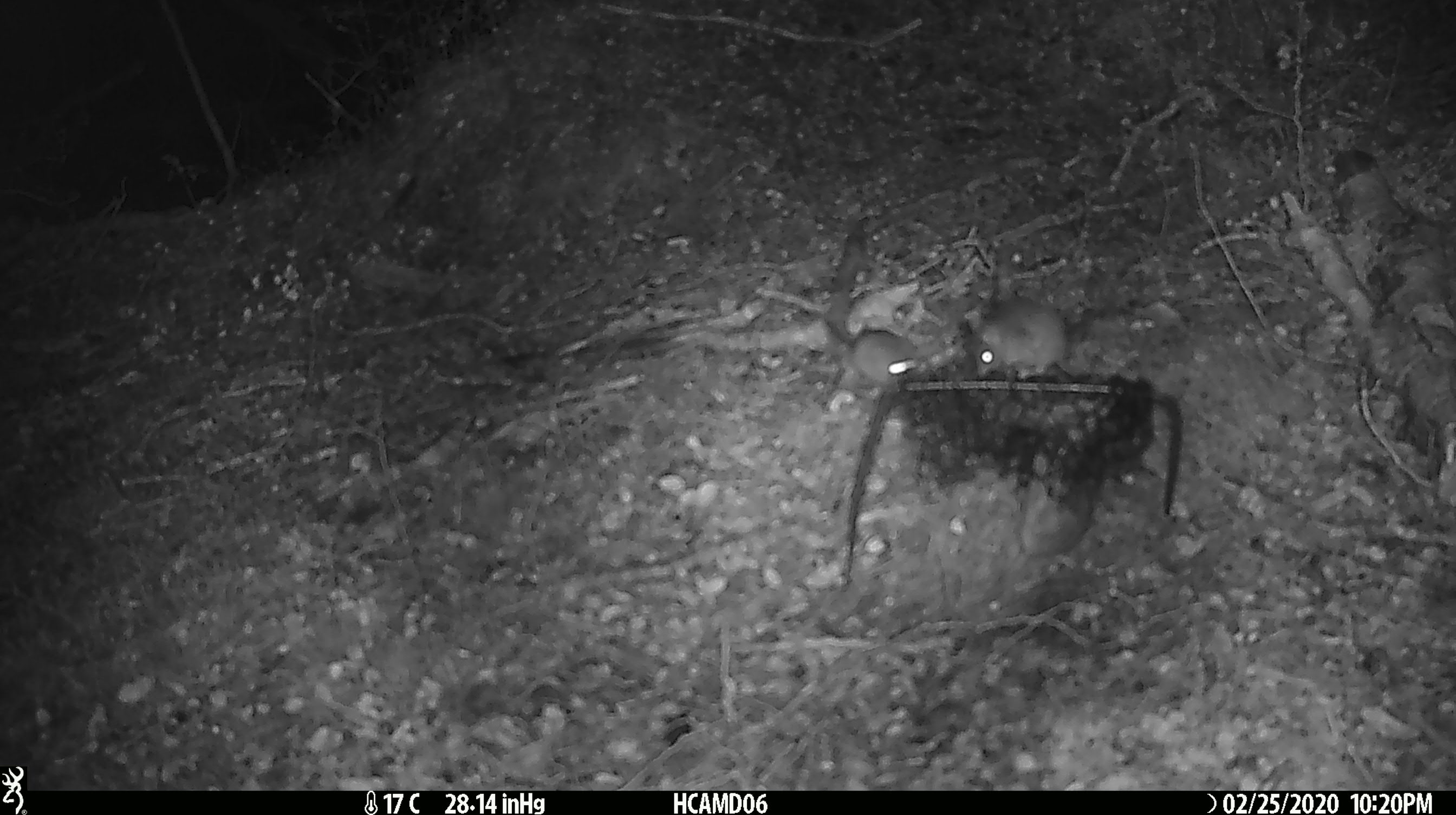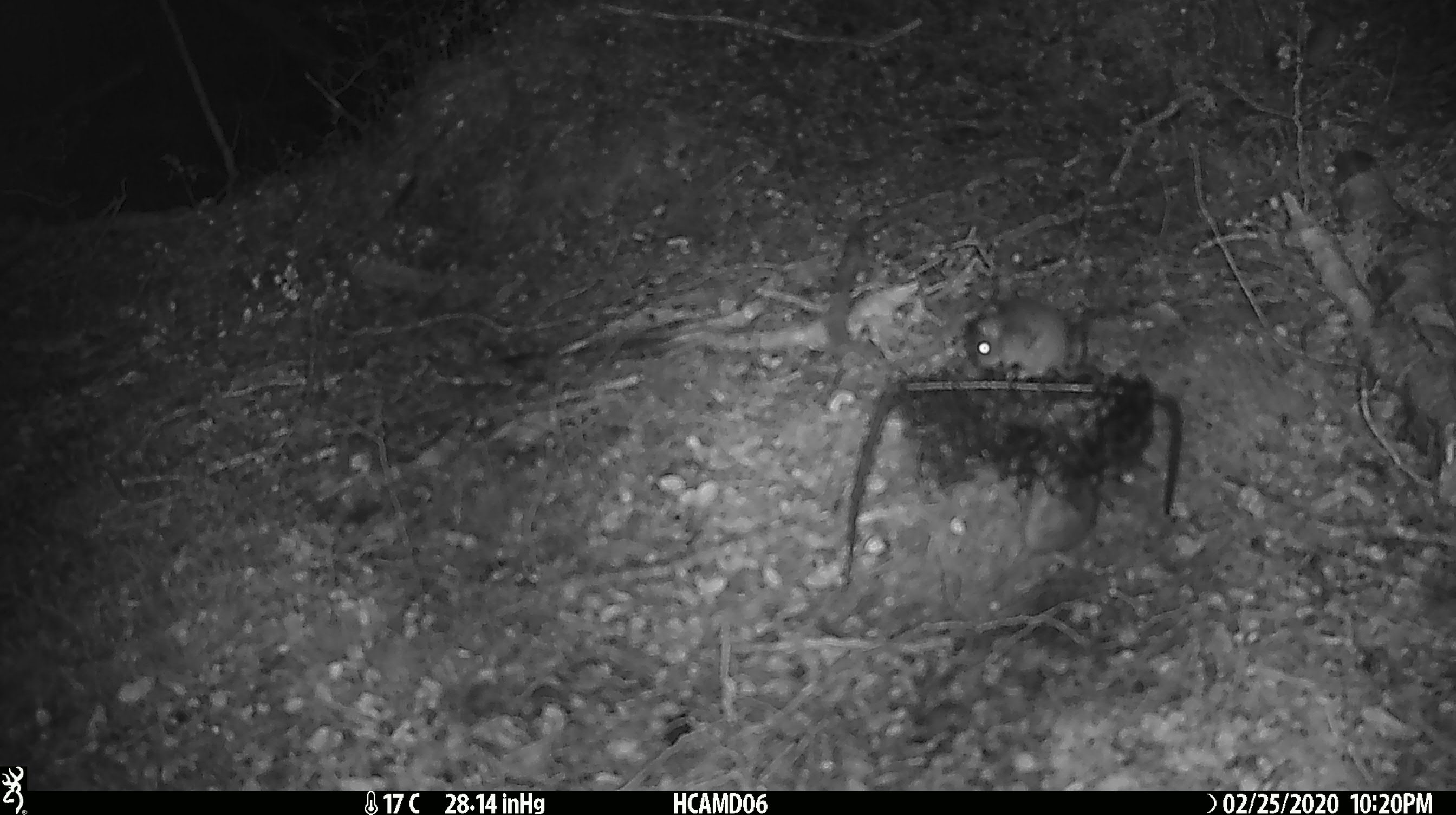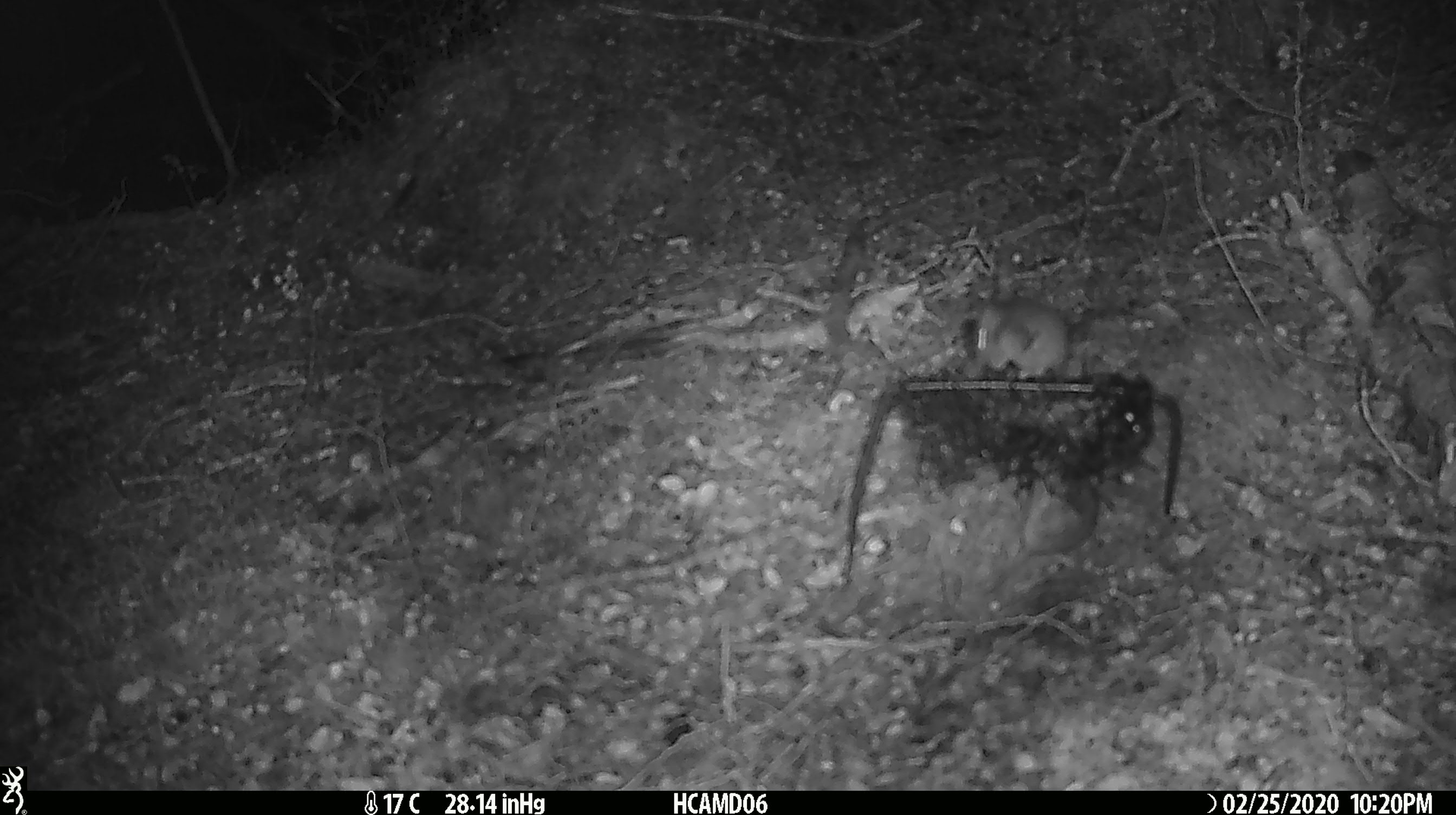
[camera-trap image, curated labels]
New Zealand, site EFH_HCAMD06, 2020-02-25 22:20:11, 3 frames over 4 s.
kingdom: Animalia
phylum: Chordata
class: Mammalia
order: Rodentia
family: Muridae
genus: Mus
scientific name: Mus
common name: mouse